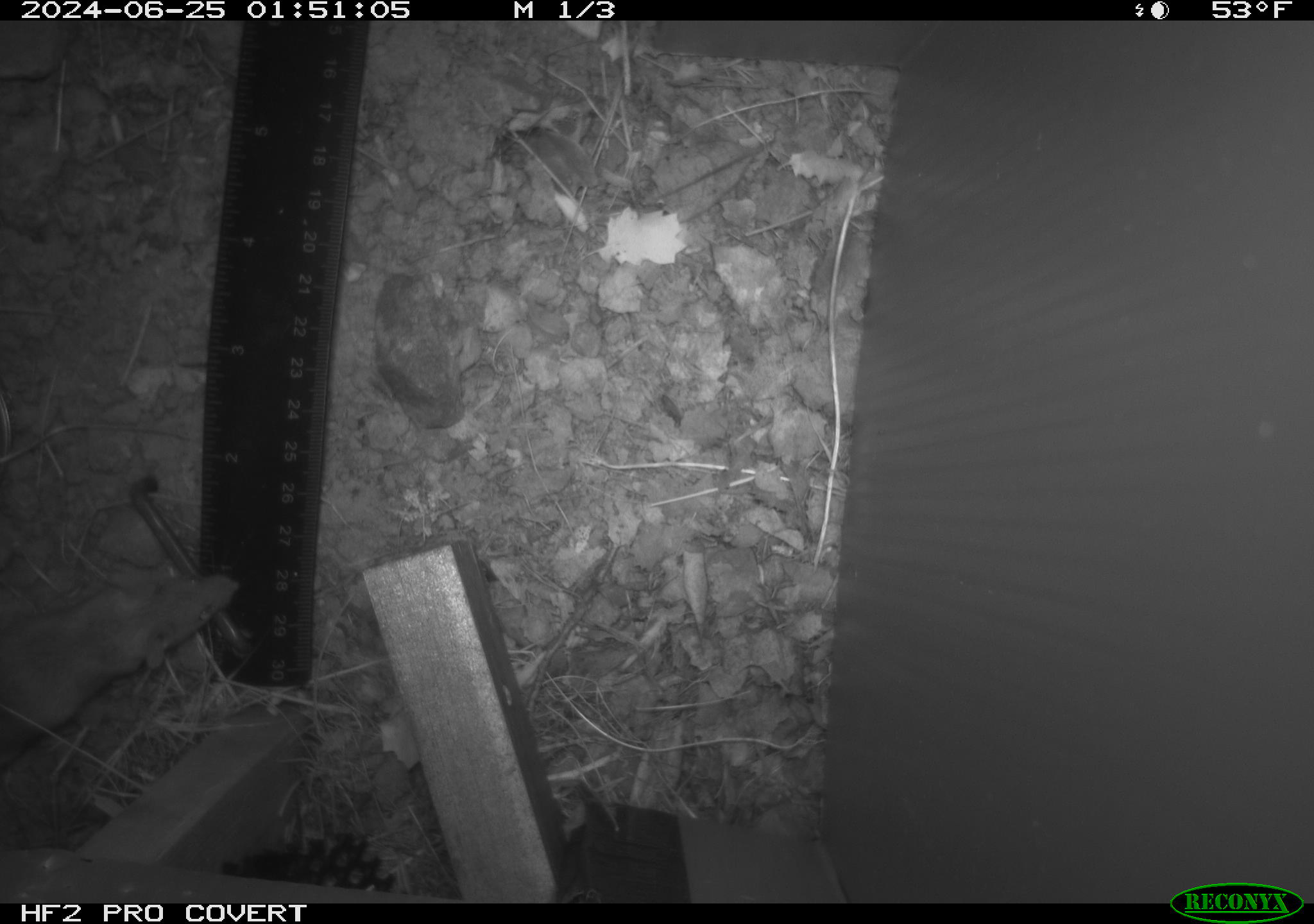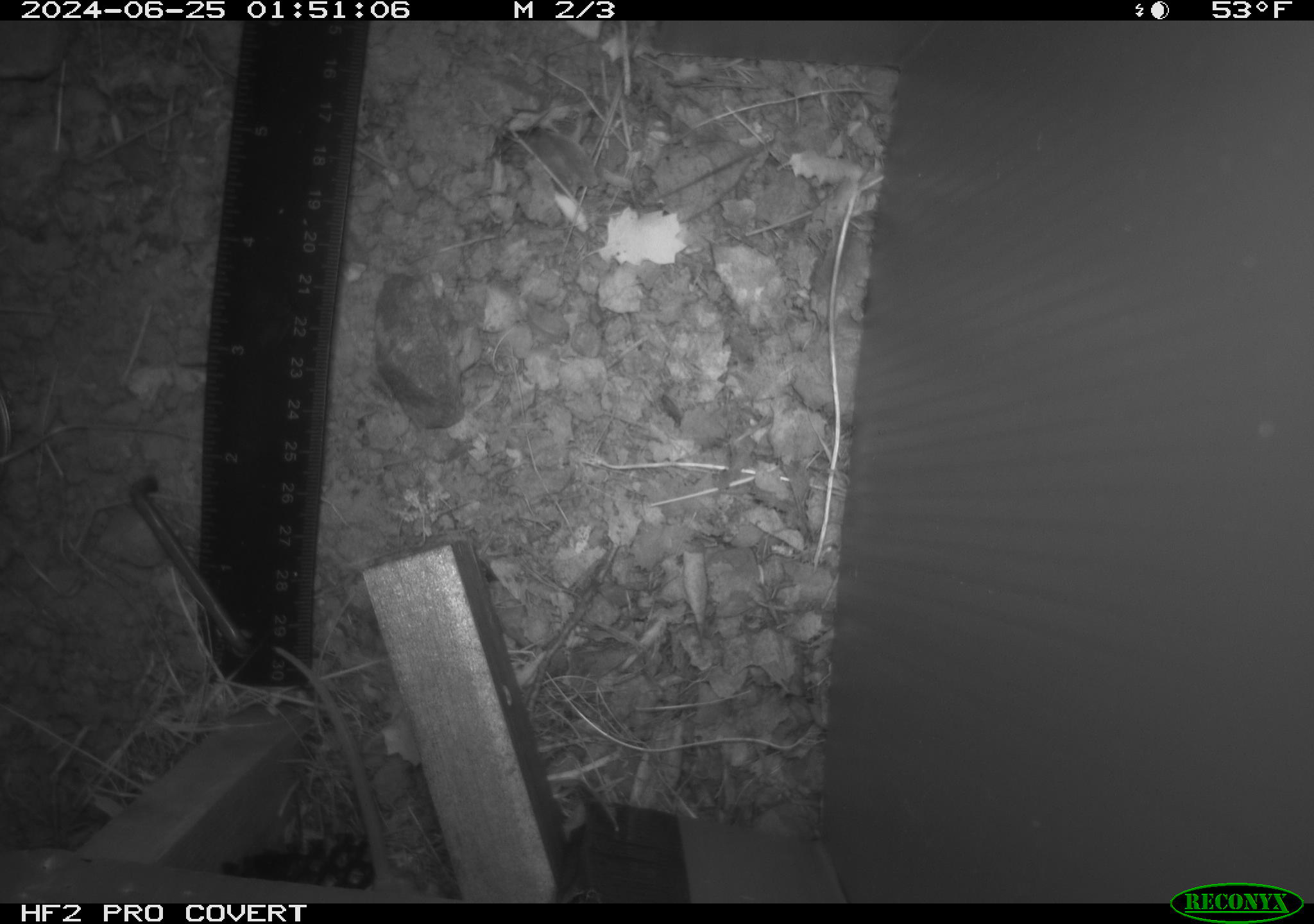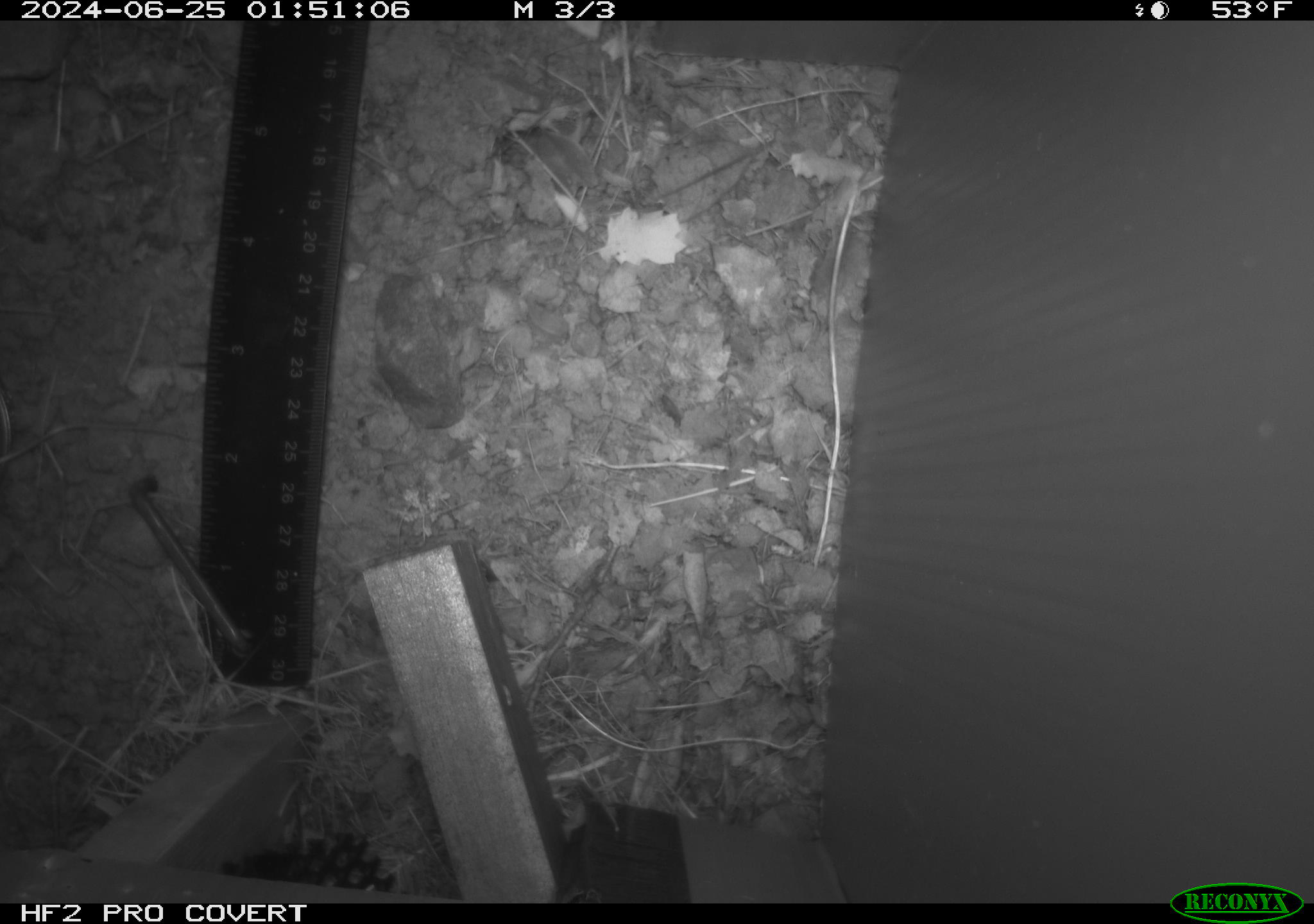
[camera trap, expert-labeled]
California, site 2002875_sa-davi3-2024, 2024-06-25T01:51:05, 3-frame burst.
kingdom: Animalia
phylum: Chordata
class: Mammalia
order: Rodentia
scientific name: Rodentia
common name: mouse species